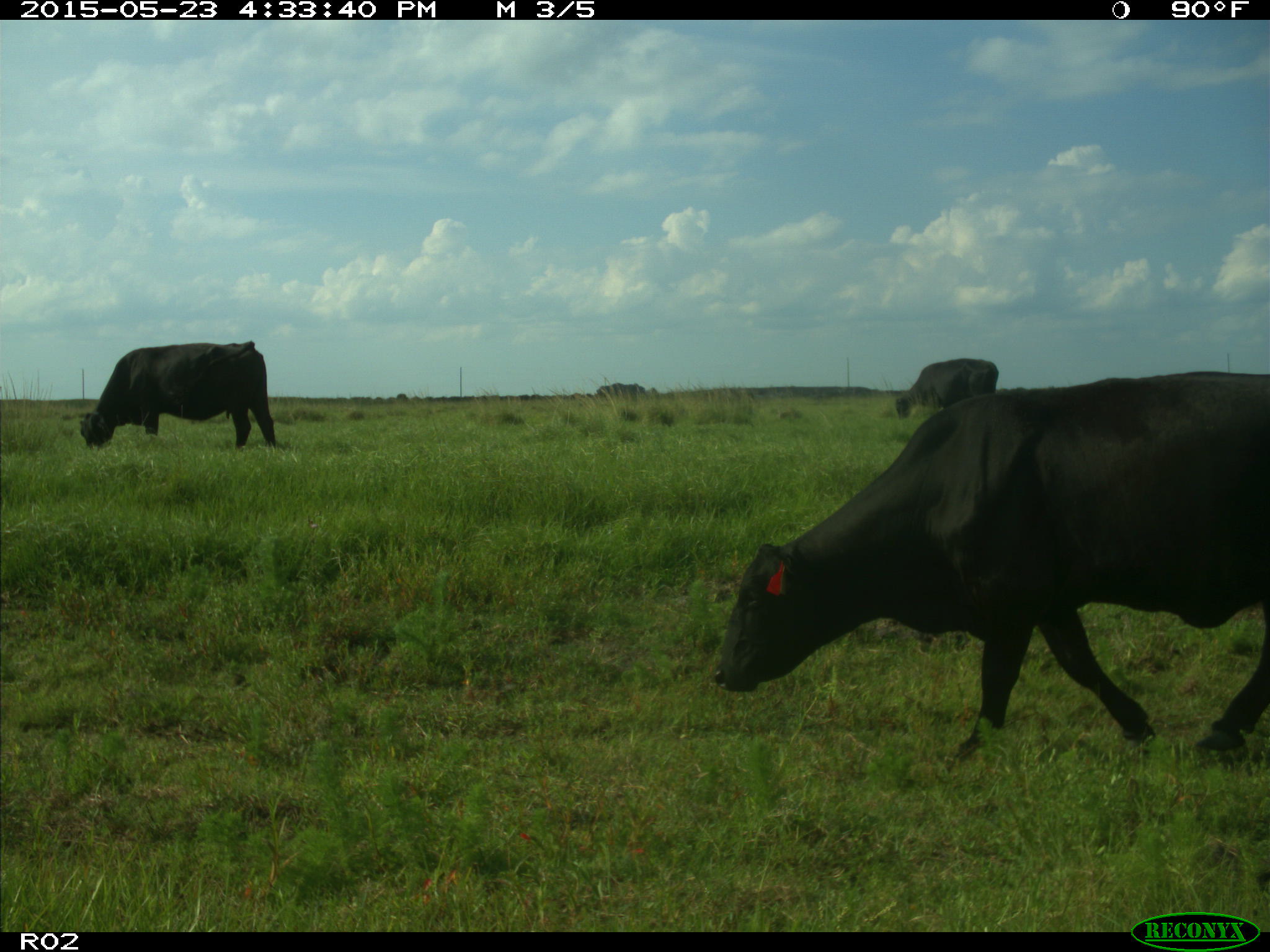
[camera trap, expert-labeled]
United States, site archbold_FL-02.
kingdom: Animalia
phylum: Chordata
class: Mammalia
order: Artiodactyla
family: Bovidae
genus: Bos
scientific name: Bos taurus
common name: domestic cow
Bos taurus (domestic cow).